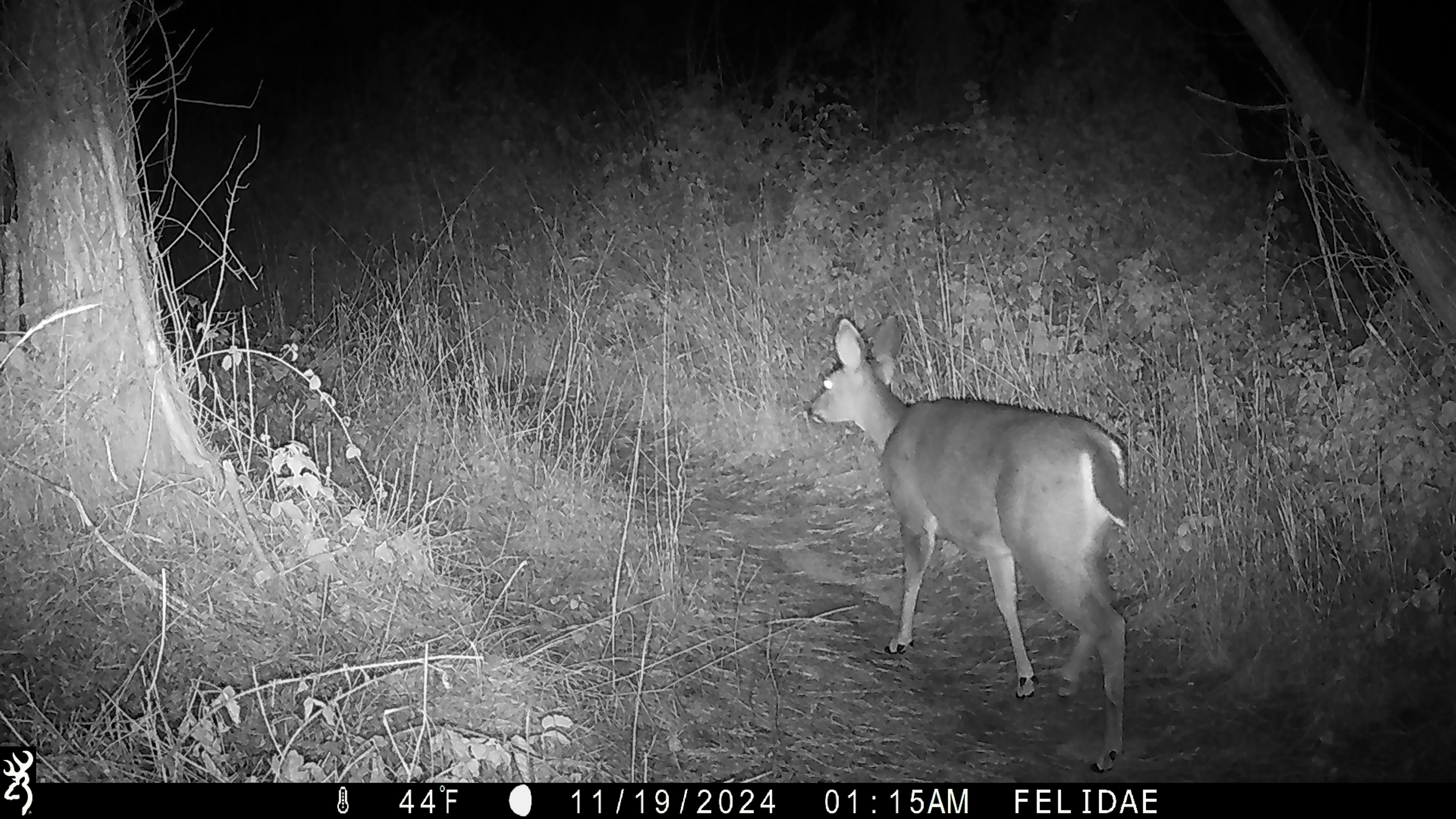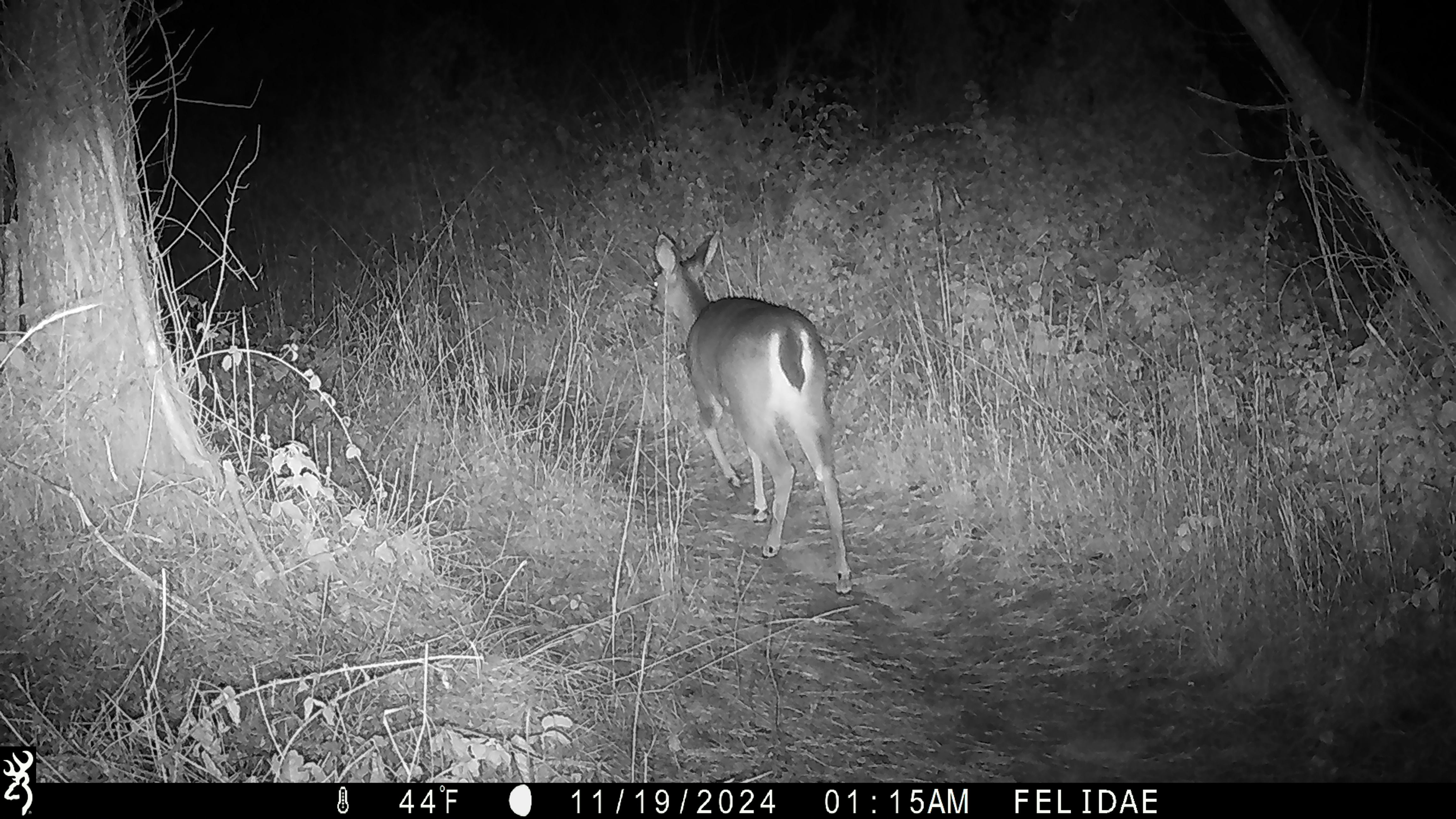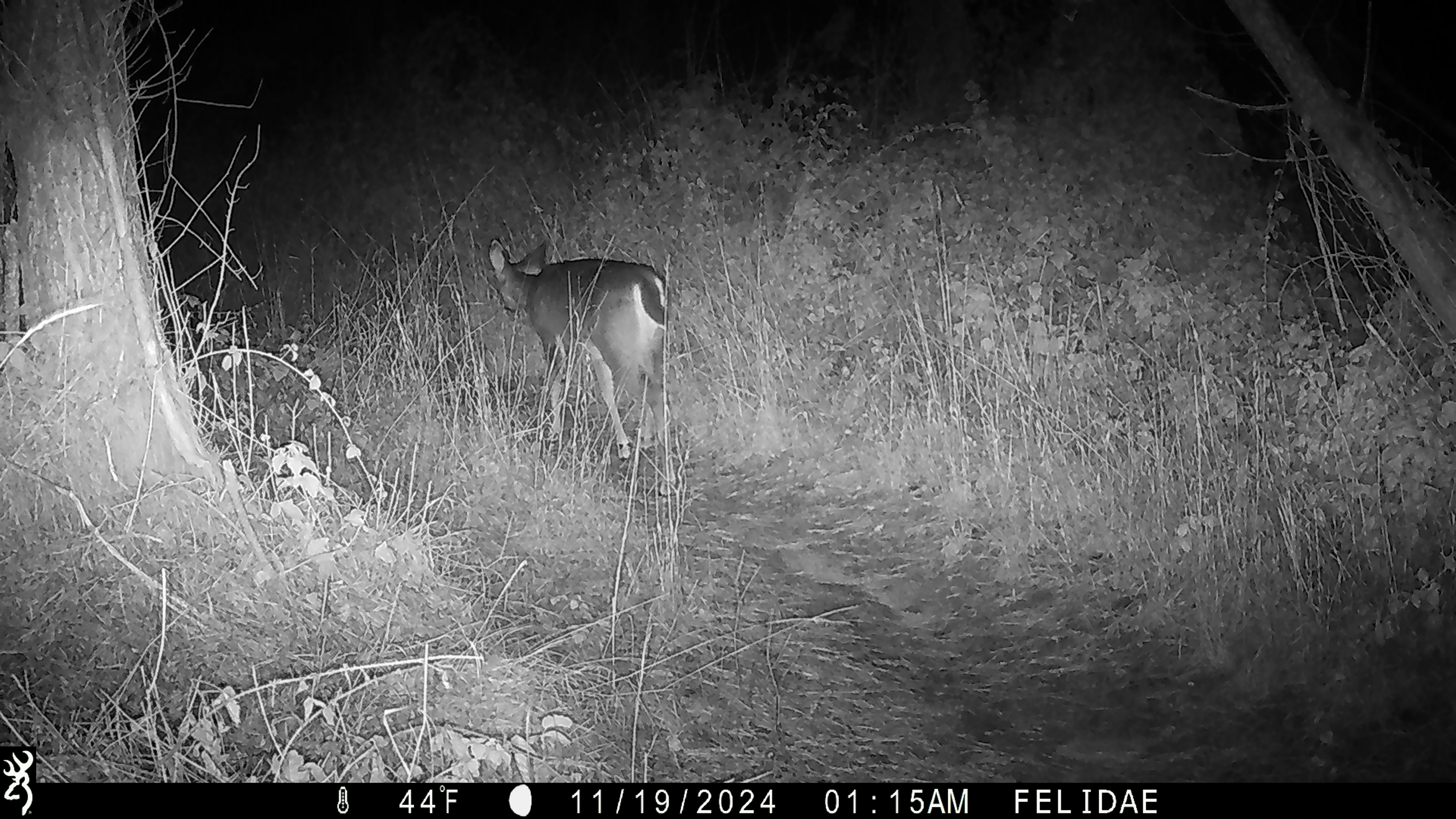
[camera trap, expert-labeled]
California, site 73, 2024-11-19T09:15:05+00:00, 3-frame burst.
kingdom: Animalia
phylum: Chordata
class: Mammalia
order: Artiodactyla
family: Cervidae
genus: Odocoileus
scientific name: Odocoileus hemionus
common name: mule deer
Mule deer (Odocoileus hemionus).